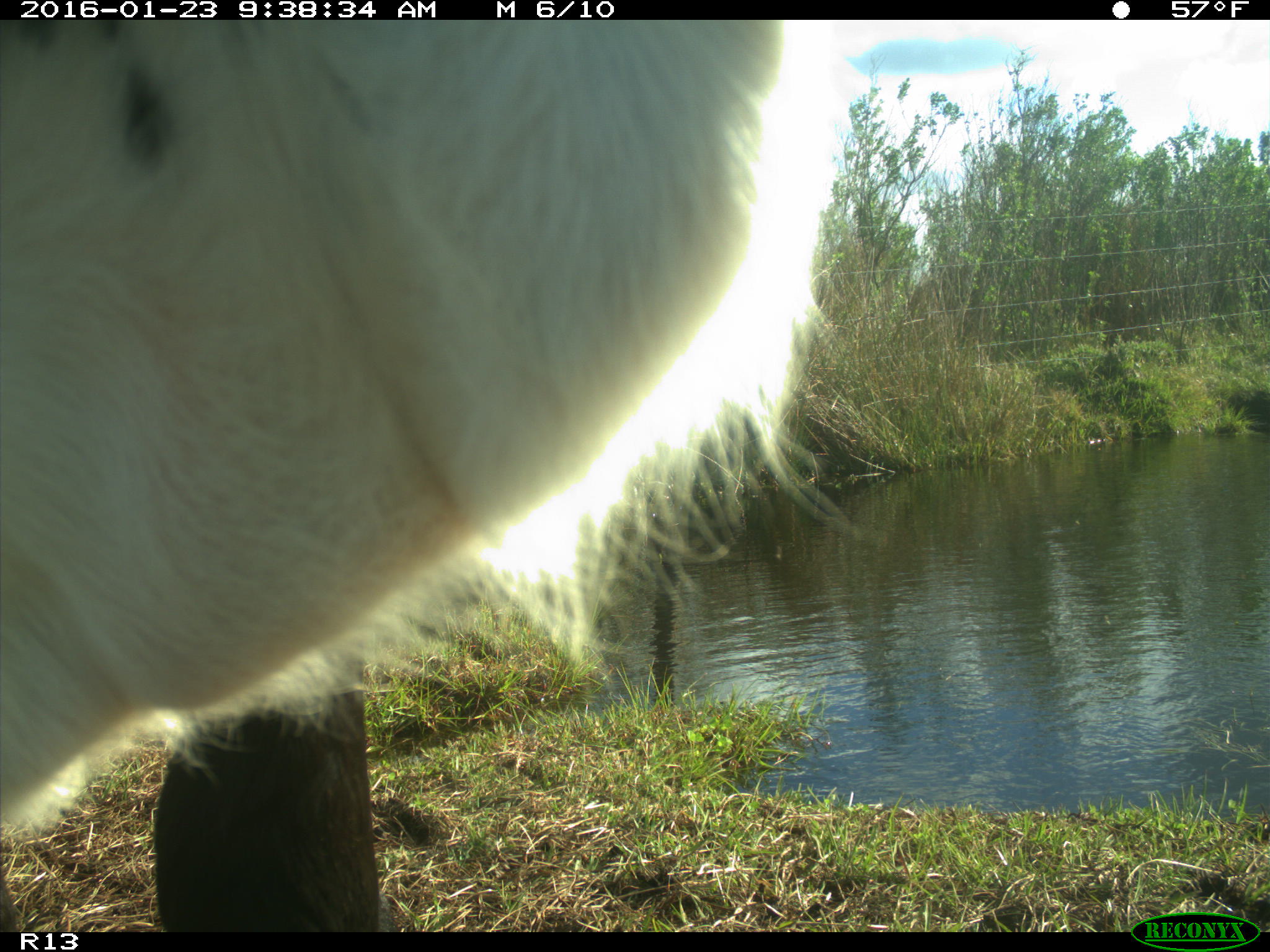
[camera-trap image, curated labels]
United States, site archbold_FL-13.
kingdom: Animalia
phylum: Chordata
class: Mammalia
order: Artiodactyla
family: Bovidae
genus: Bos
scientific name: Bos taurus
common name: domestic cow